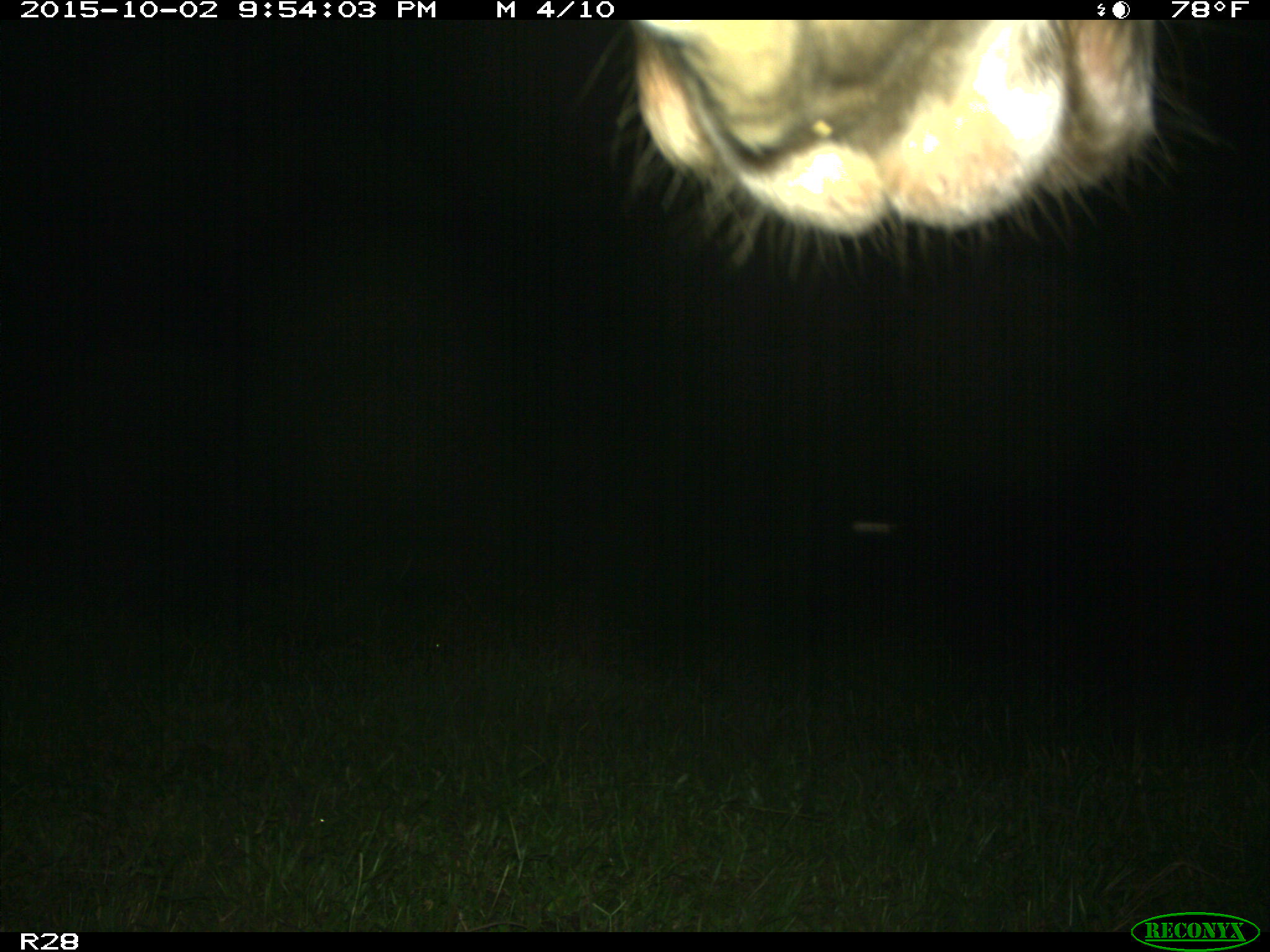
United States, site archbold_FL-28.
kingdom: Animalia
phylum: Chordata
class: Mammalia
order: Artiodactyla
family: Bovidae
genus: Bos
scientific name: Bos taurus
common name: domestic cow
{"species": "Bos taurus (domestic cow)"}